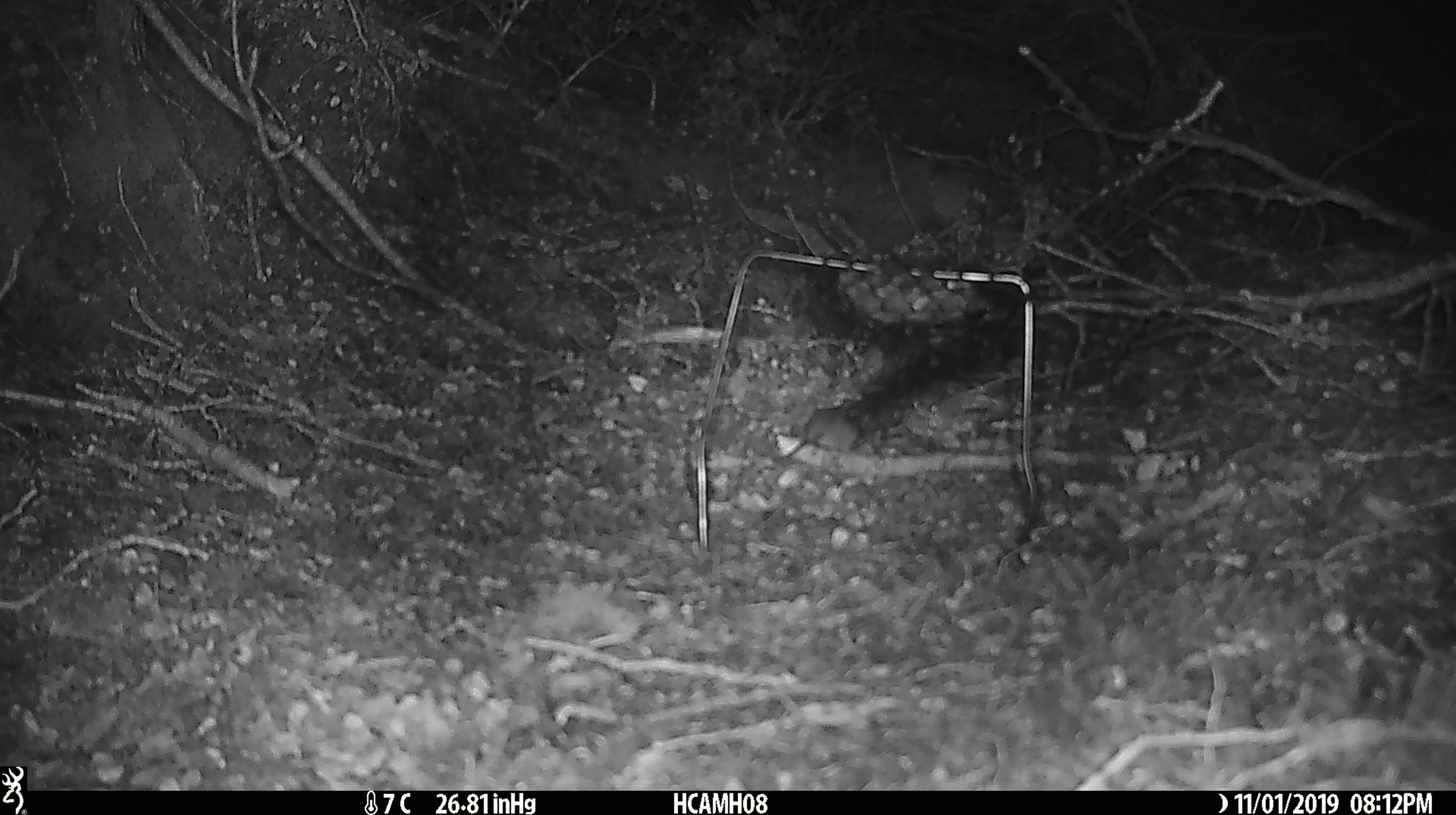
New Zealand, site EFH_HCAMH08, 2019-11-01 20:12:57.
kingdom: Animalia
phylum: Chordata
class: Mammalia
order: Rodentia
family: Muridae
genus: Mus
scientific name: Mus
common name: mouse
Mouse (Mus).